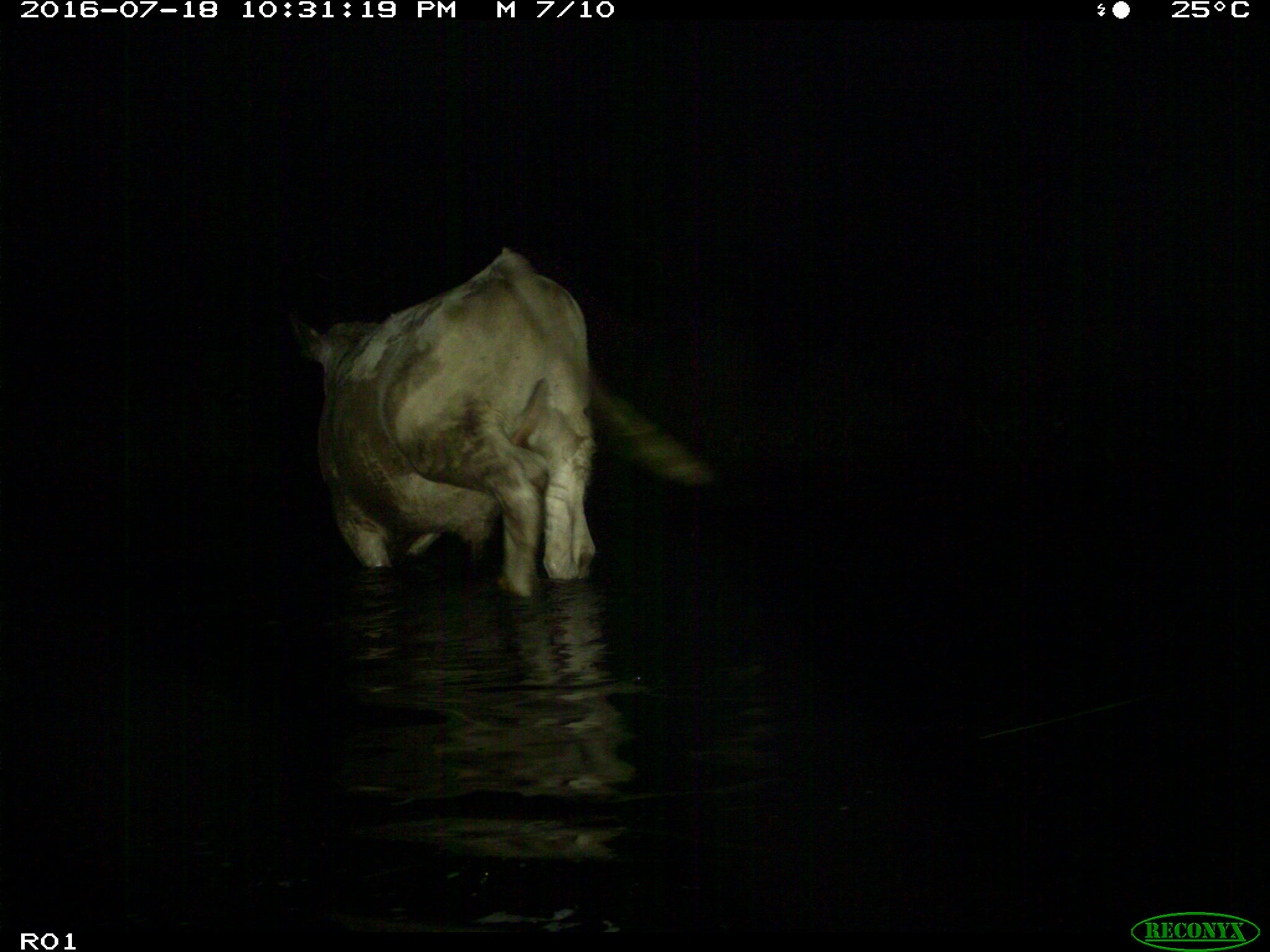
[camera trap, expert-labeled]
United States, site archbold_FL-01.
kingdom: Animalia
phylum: Chordata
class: Mammalia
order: Artiodactyla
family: Bovidae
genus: Bos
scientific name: Bos taurus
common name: domestic cow